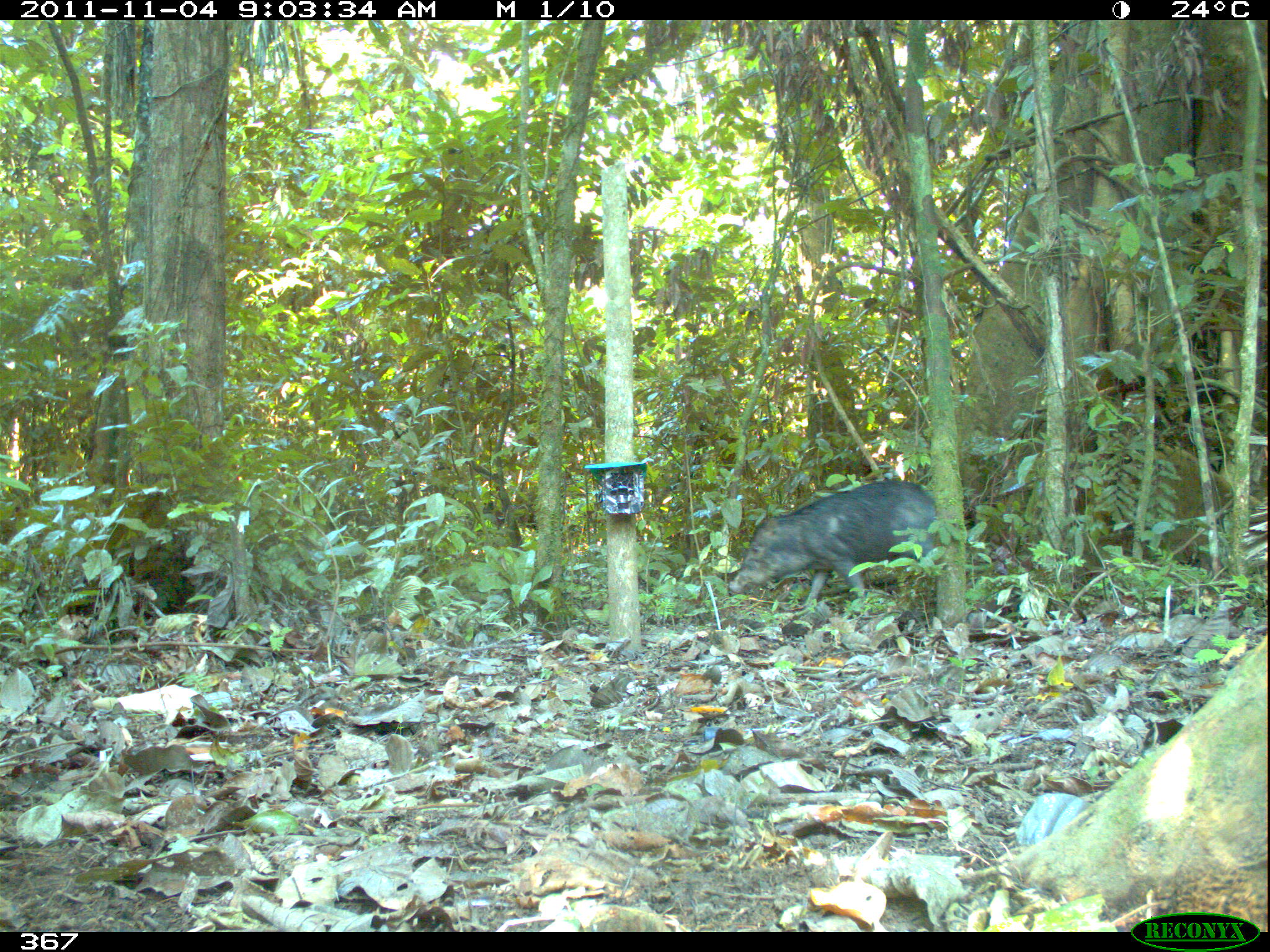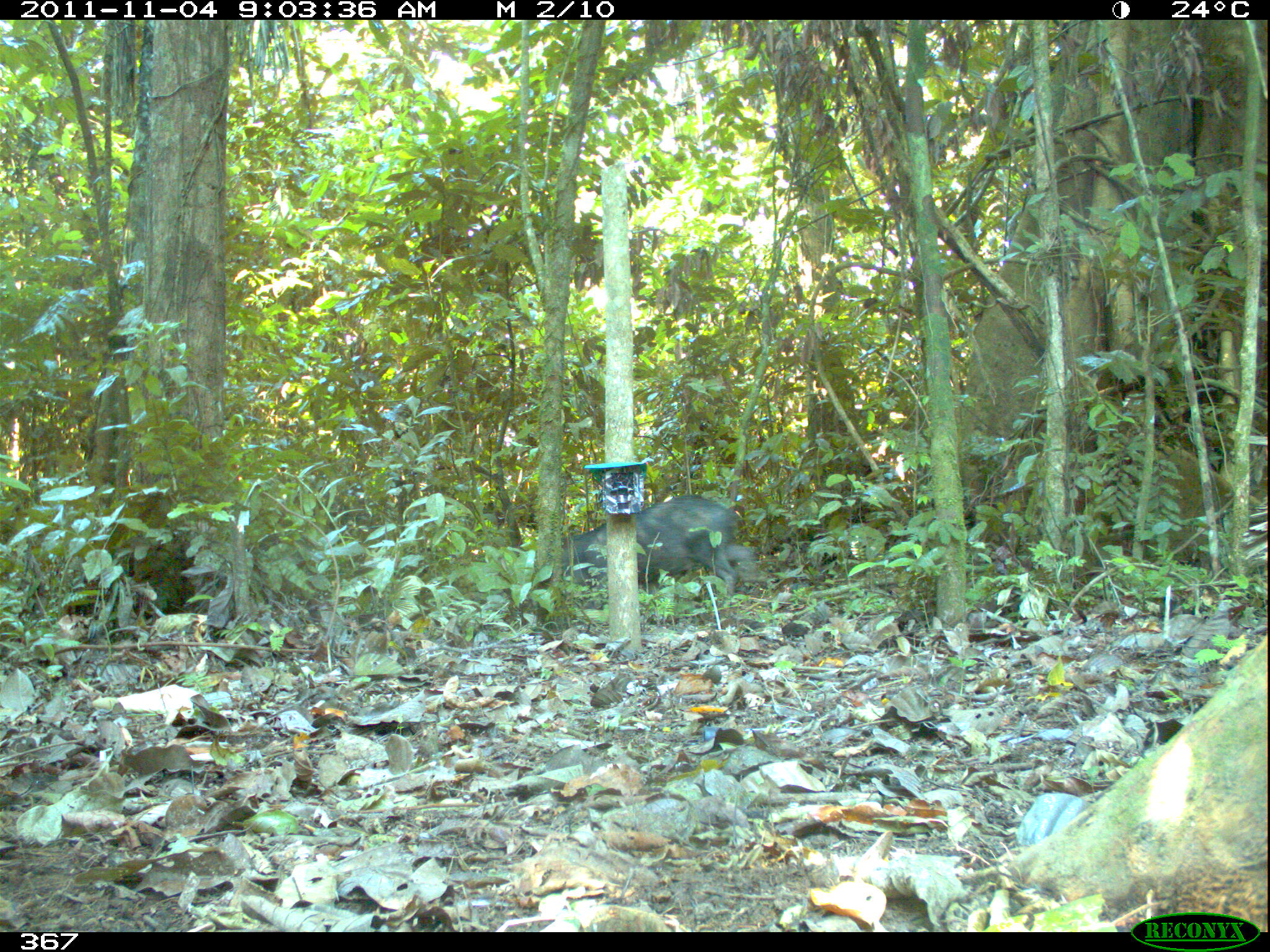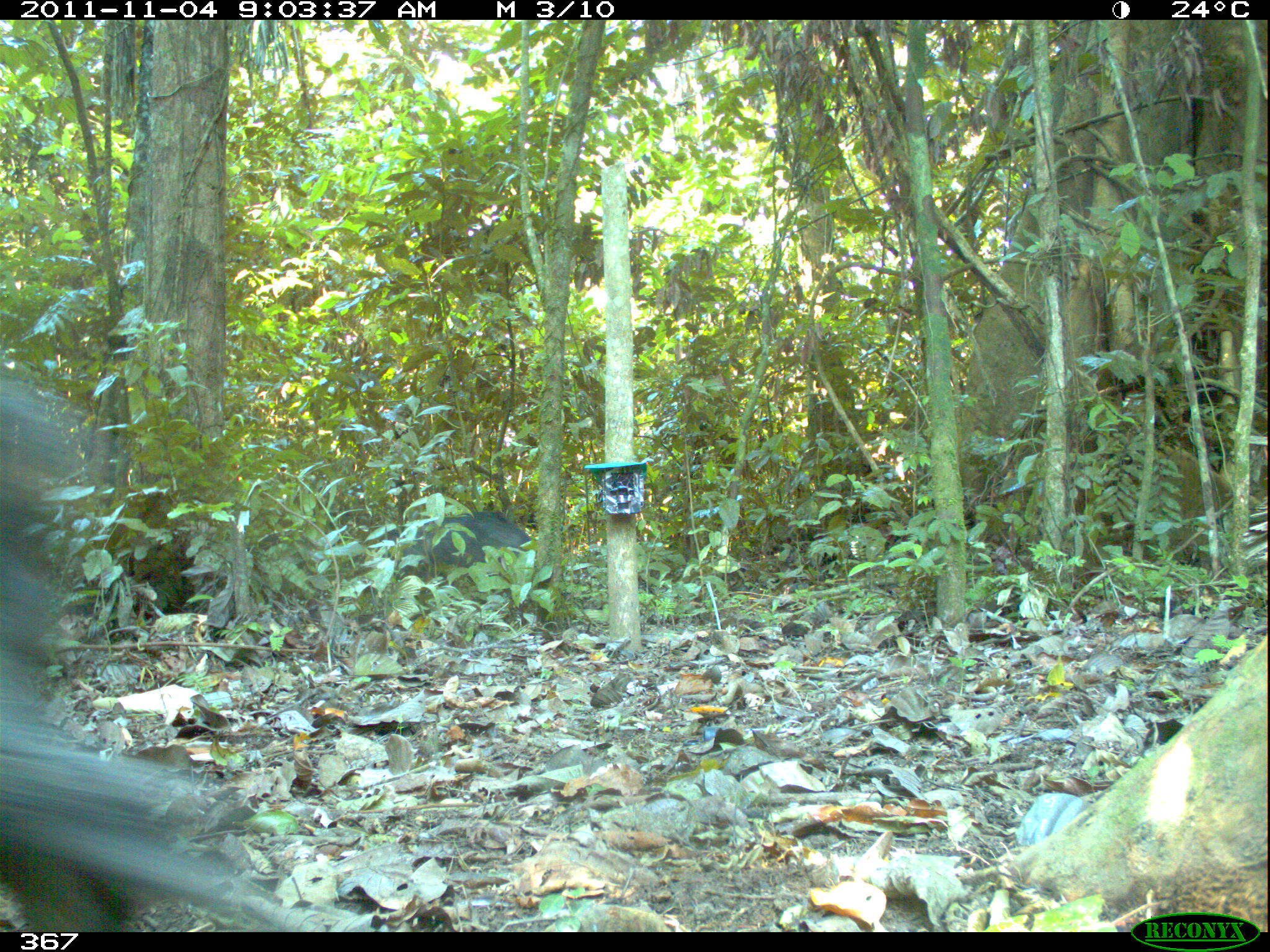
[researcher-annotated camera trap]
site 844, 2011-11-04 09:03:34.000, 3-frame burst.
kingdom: Animalia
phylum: Chordata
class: Mammalia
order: Artiodactyla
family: Tayassuidae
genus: Tayassu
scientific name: Tayassu pecari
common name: white-lipped peccary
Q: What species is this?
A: Tayassu pecari (white-lipped peccary).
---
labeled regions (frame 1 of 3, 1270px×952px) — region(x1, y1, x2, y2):
tayassu pecari: region(726, 479, 941, 616)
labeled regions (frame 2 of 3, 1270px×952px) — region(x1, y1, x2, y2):
tayassu pecari: region(559, 493, 754, 599)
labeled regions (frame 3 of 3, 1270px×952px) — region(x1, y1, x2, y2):
tayassu pecari: region(0, 370, 331, 932); region(366, 508, 535, 602)